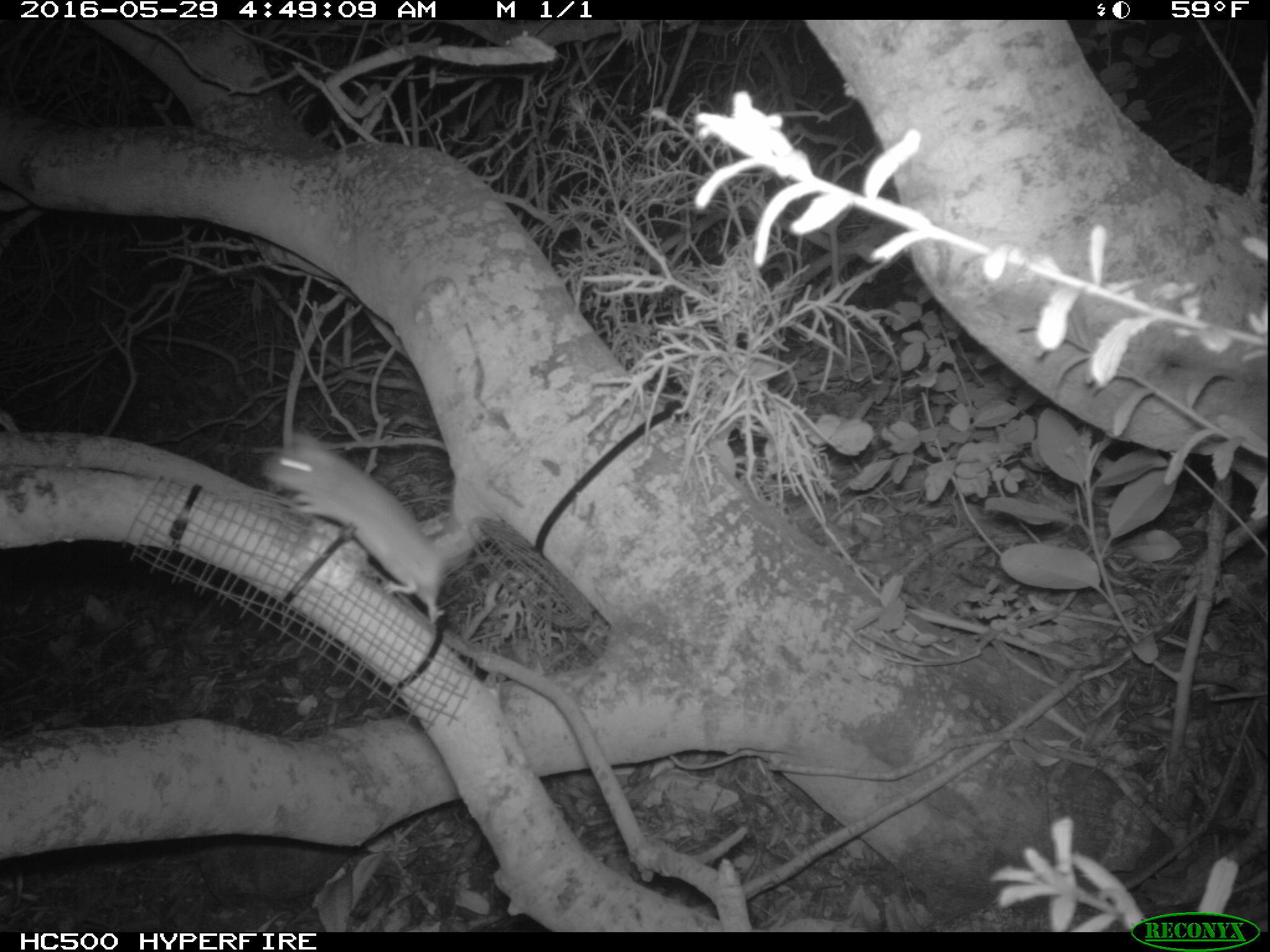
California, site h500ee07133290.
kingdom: Animalia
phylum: Chordata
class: Mammalia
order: Rodentia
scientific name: Rodentia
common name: rodent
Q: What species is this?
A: Rodent (Rodentia).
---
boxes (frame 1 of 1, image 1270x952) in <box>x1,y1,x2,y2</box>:
rodent: <box>261,433,479,627</box>